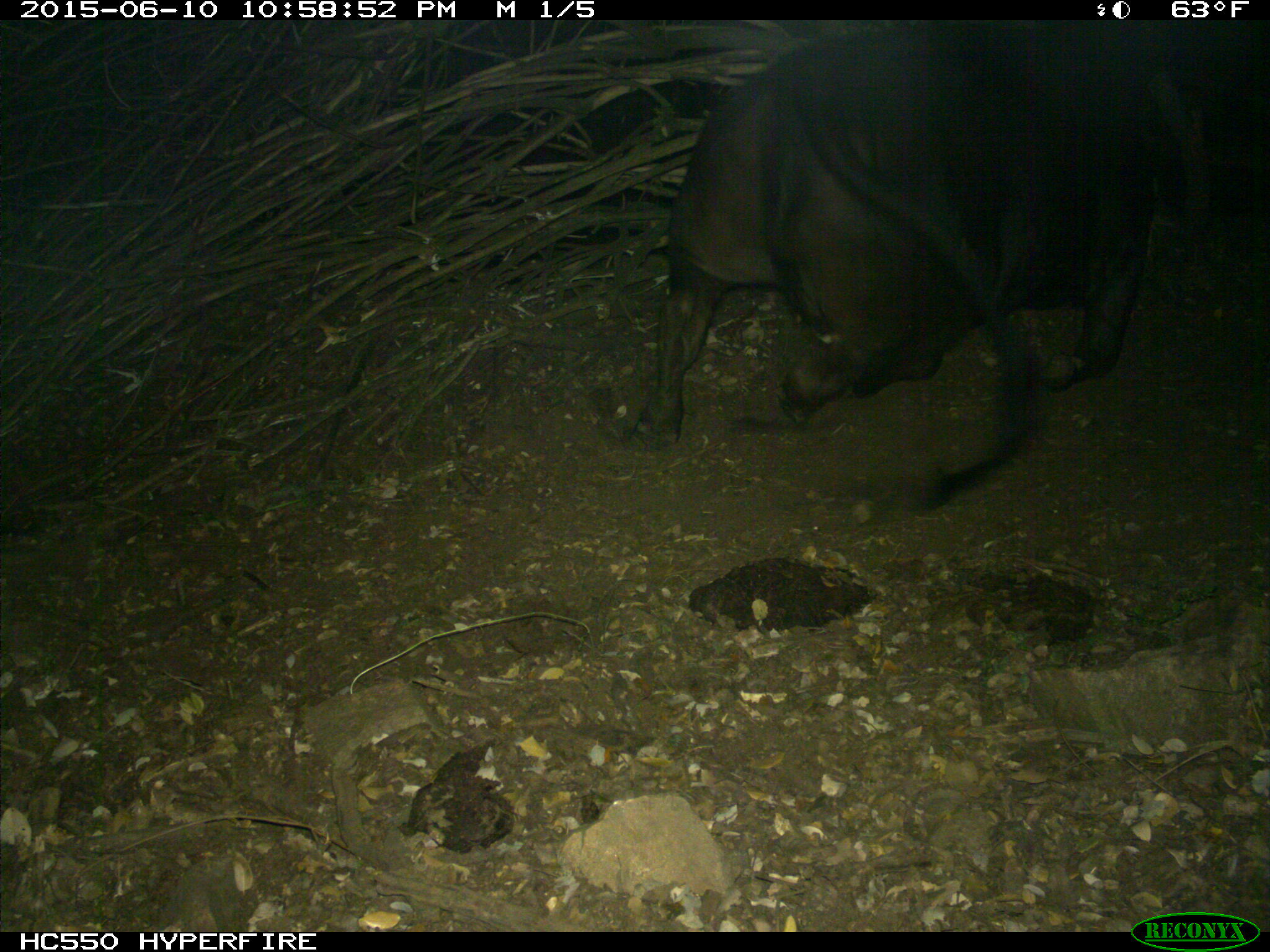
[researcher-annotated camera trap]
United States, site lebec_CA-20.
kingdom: Animalia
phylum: Chordata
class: Mammalia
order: Artiodactyla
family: Bovidae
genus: Bos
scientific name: Bos taurus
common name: domestic cow